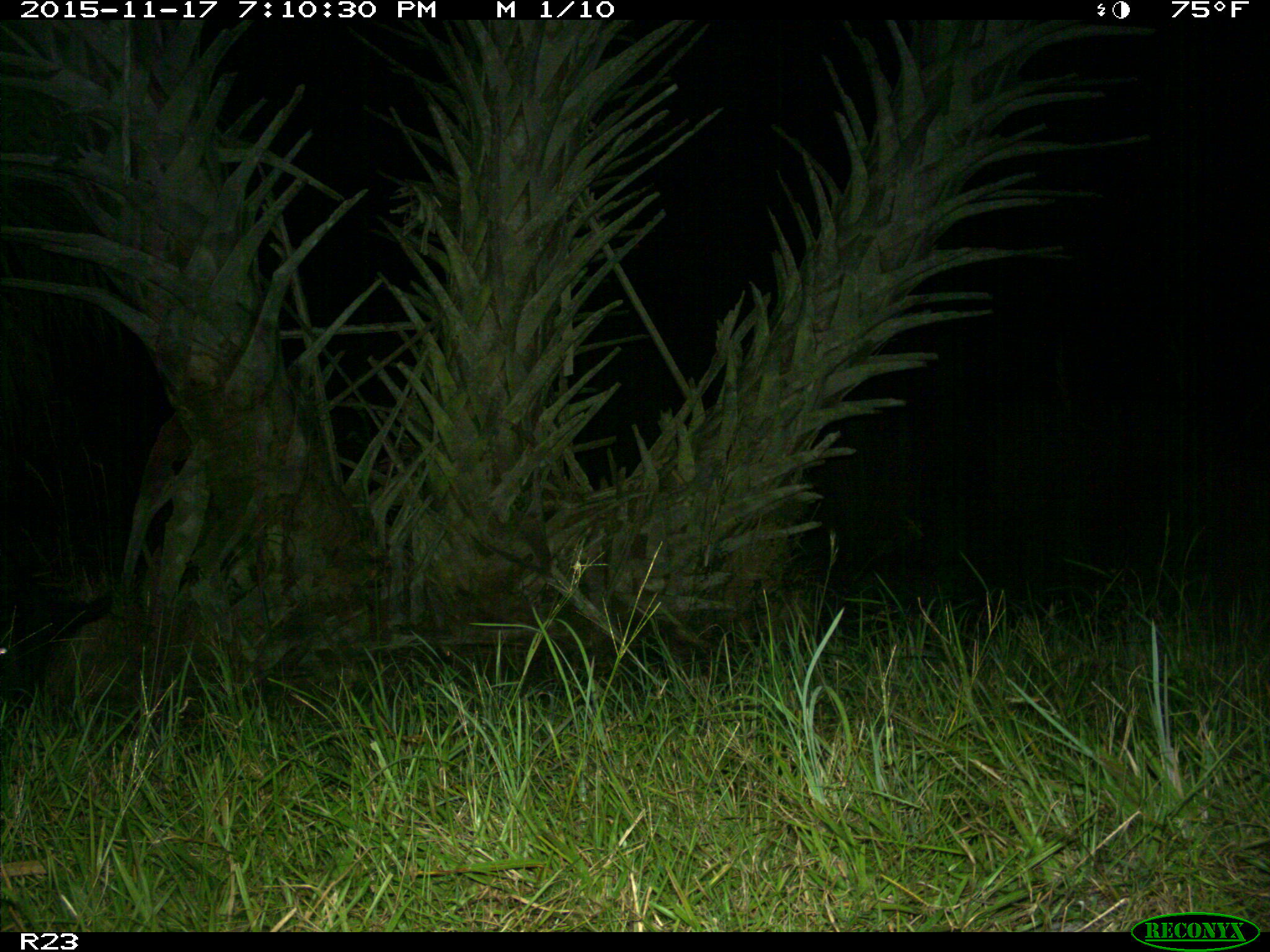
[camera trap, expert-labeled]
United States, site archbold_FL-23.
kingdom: Animalia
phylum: Chordata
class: Mammalia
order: Artiodactyla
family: Suidae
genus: Sus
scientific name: Sus scrofa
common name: wild boar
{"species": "Sus scrofa (wild boar)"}